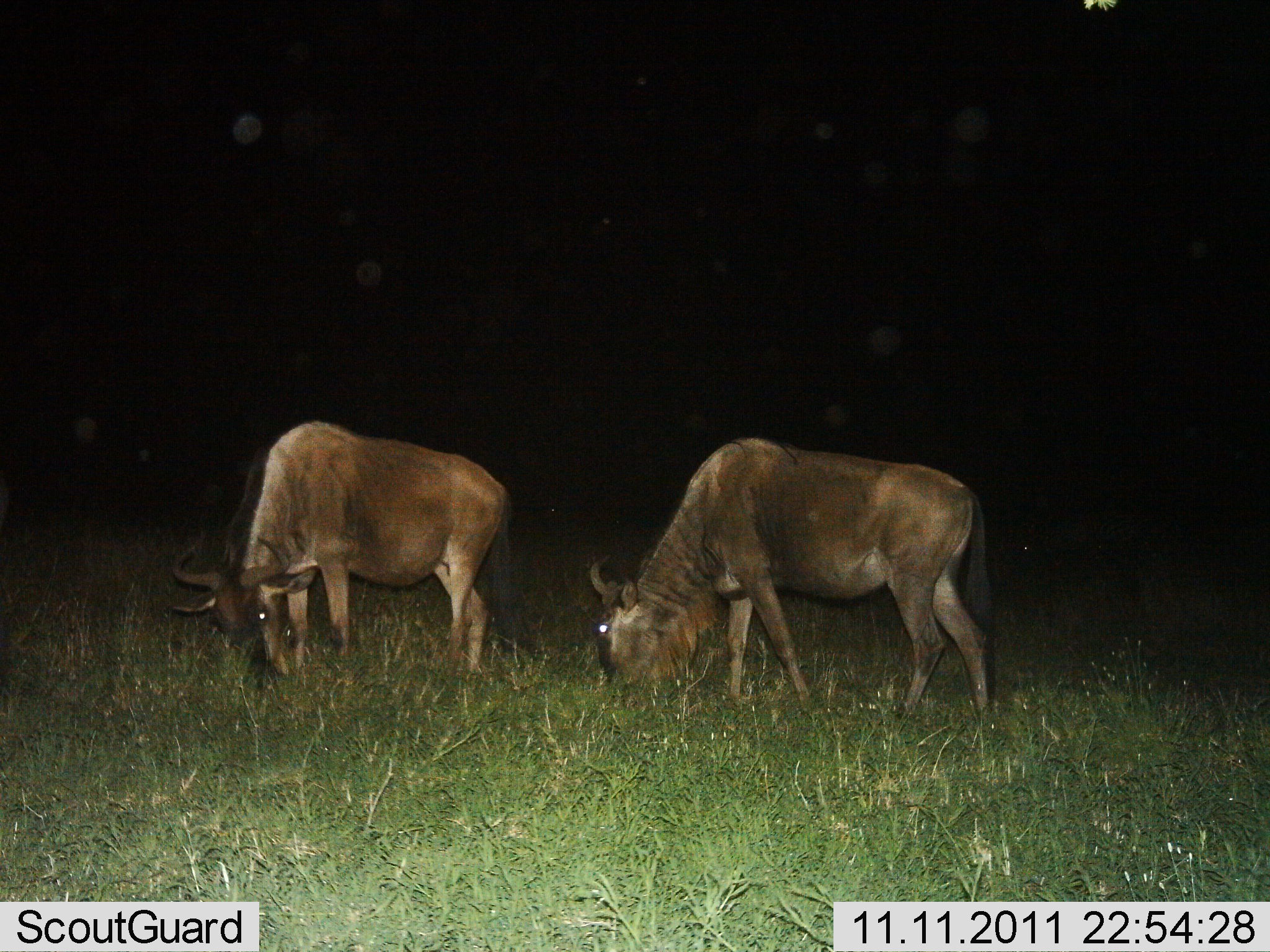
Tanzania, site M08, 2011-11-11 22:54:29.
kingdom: Animalia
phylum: Chordata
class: Mammalia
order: Artiodactyla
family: Bovidae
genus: Connochaetes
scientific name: Connochaetes taurinus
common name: blue wildebeest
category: wildebeest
Wildebeest (blue wildebeest) (Connochaetes taurinus), count 2. Behavior (volunteer vote fractions): standing 0%, resting 0%, moving 15%, interacting 0%. Young present (vote fraction): 0%. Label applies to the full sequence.